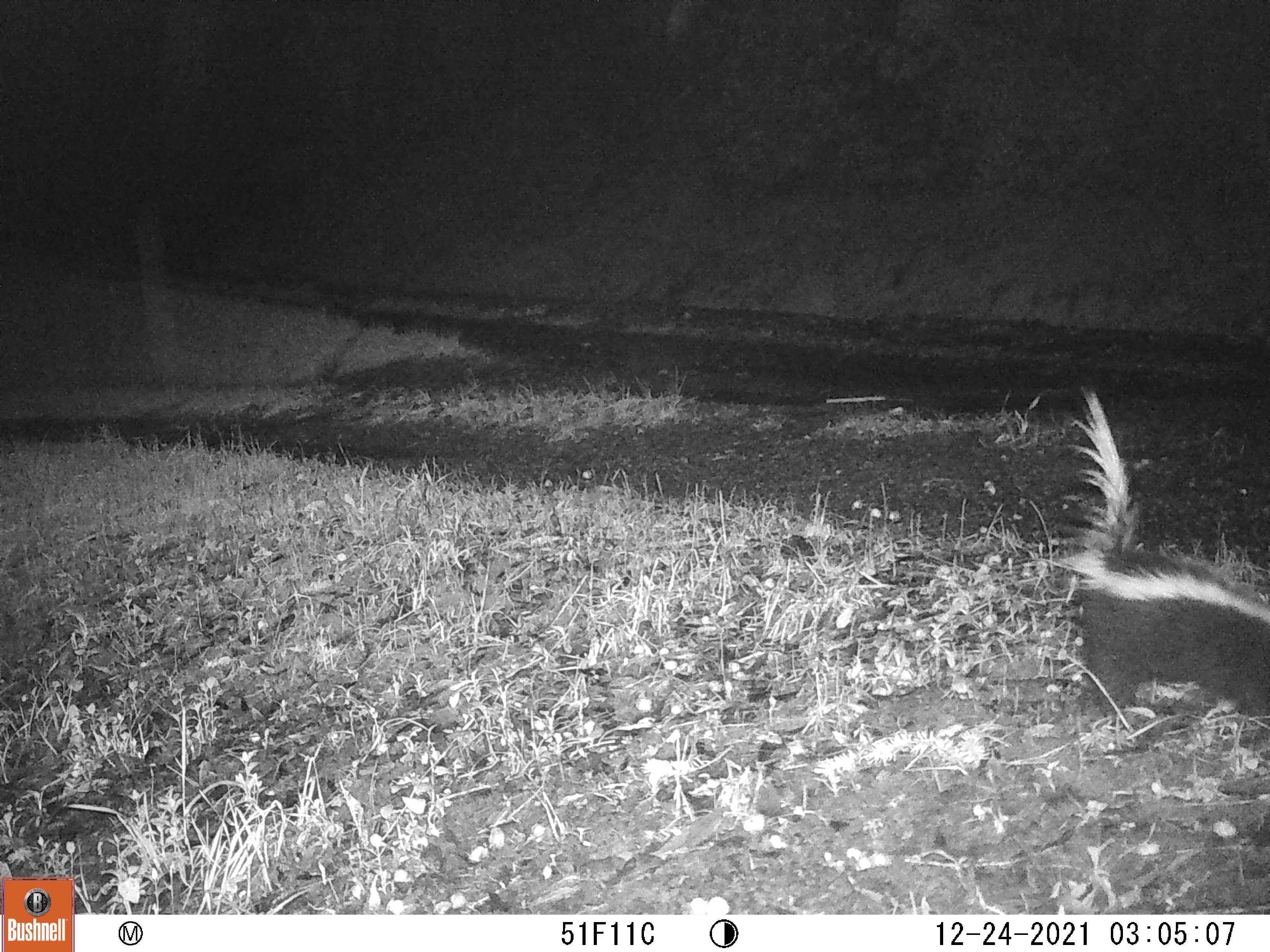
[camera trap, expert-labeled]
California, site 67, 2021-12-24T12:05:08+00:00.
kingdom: Animalia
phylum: Chordata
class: Mammalia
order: Carnivora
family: Mephitidae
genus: Mephitis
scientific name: Mephitis mephitis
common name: striped skunk